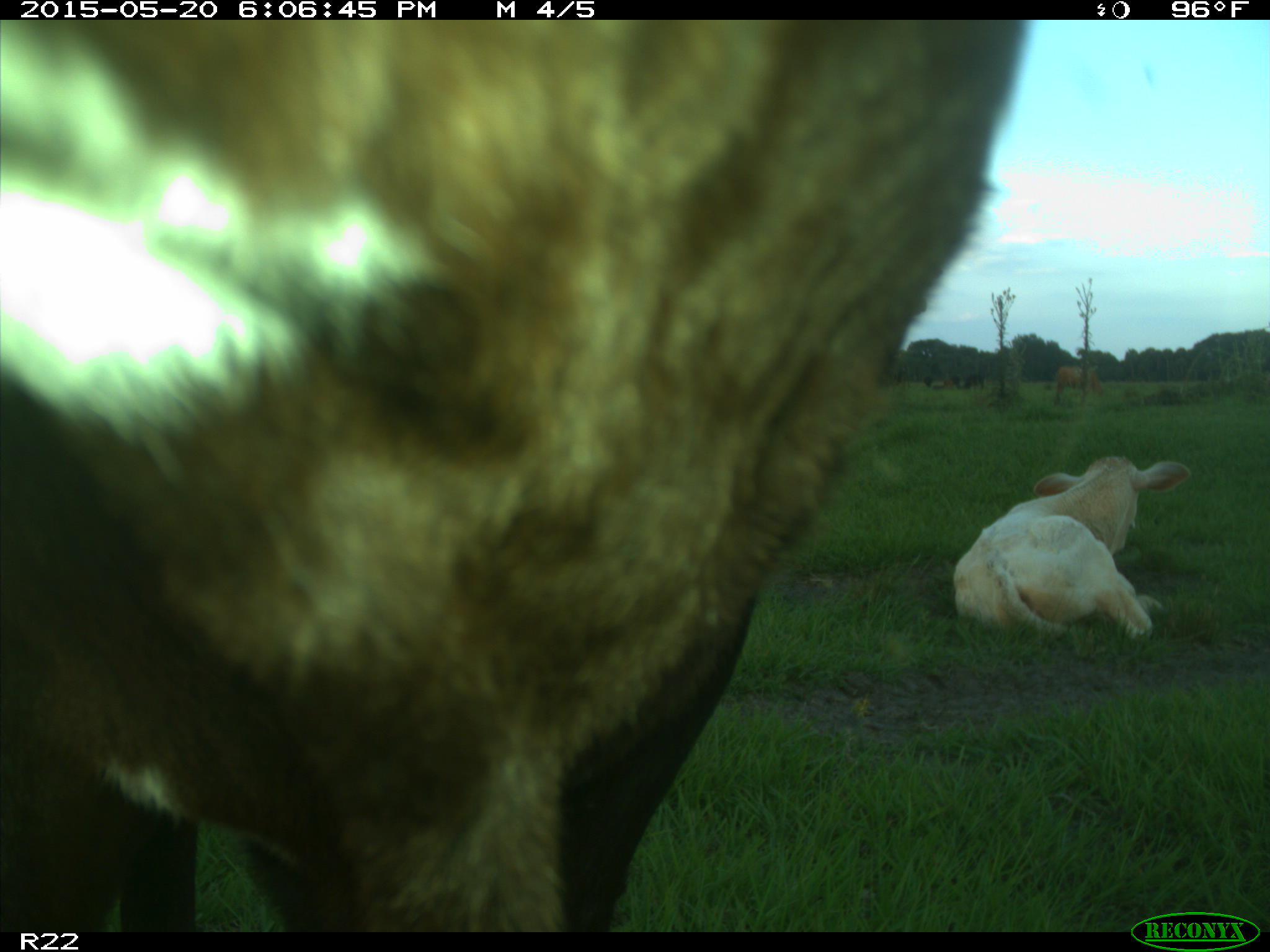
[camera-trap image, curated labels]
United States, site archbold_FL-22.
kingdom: Animalia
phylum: Chordata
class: Mammalia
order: Artiodactyla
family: Bovidae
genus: Bos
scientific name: Bos taurus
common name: domestic cow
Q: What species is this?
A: Bos taurus (domestic cow).